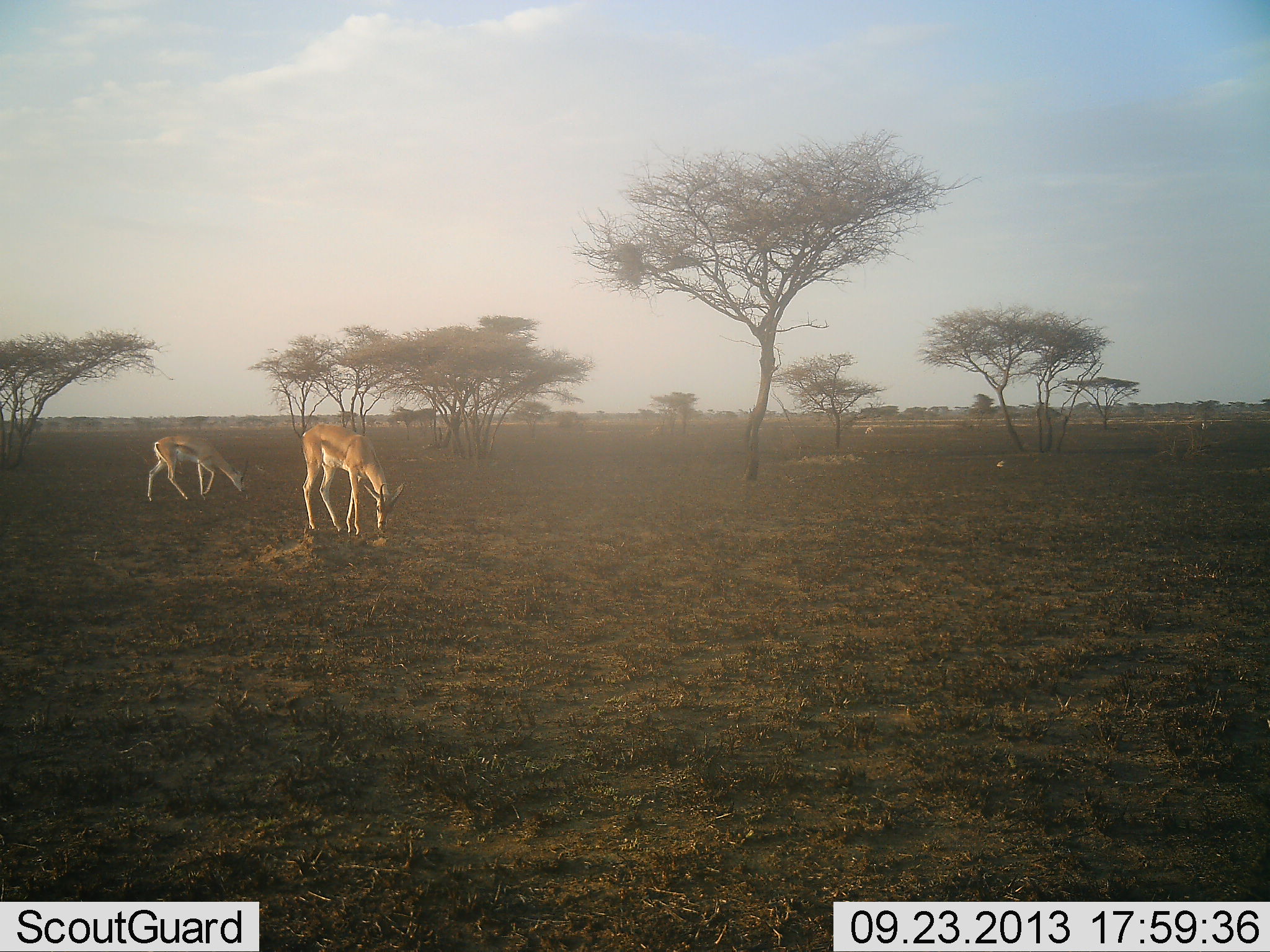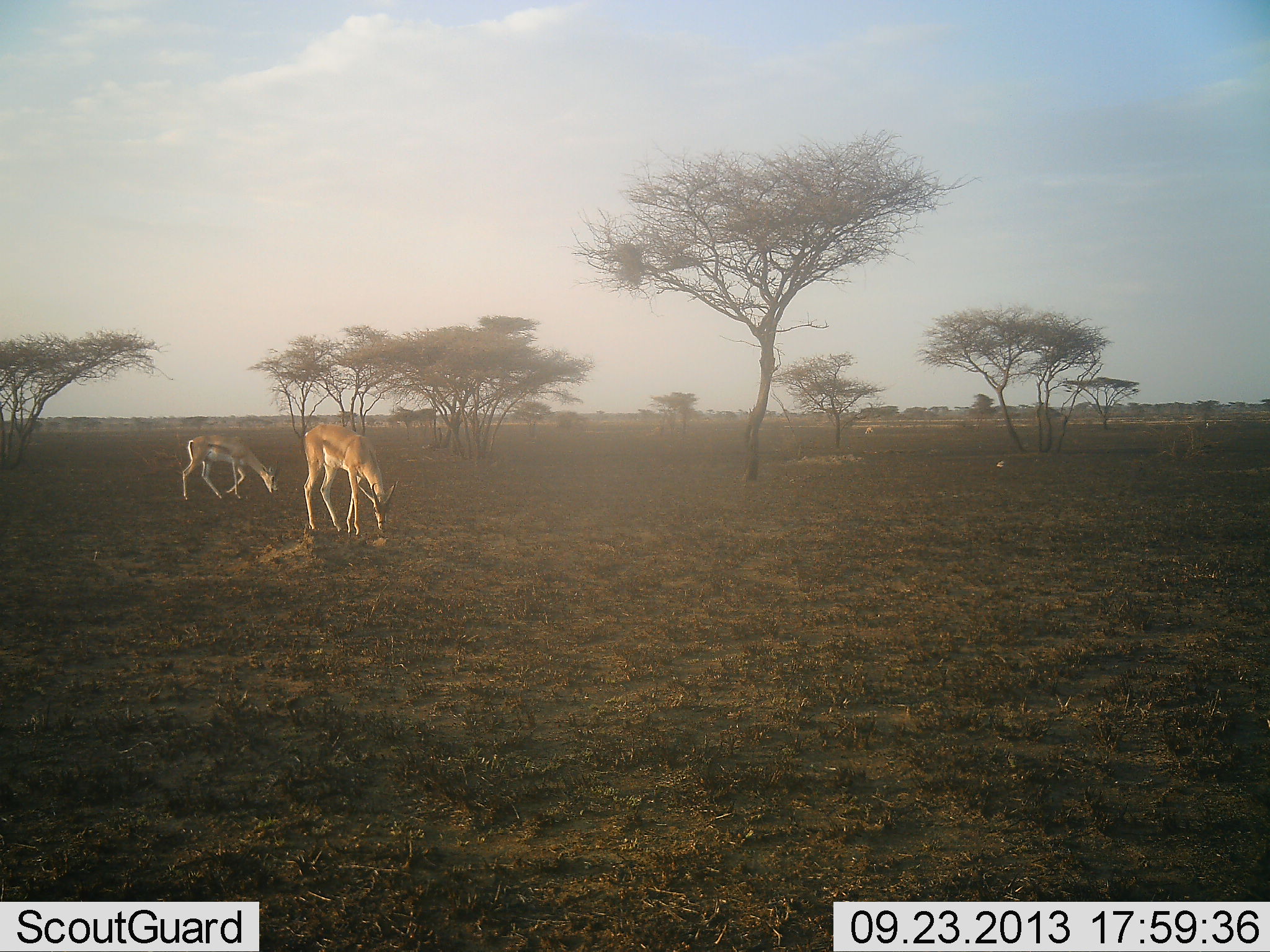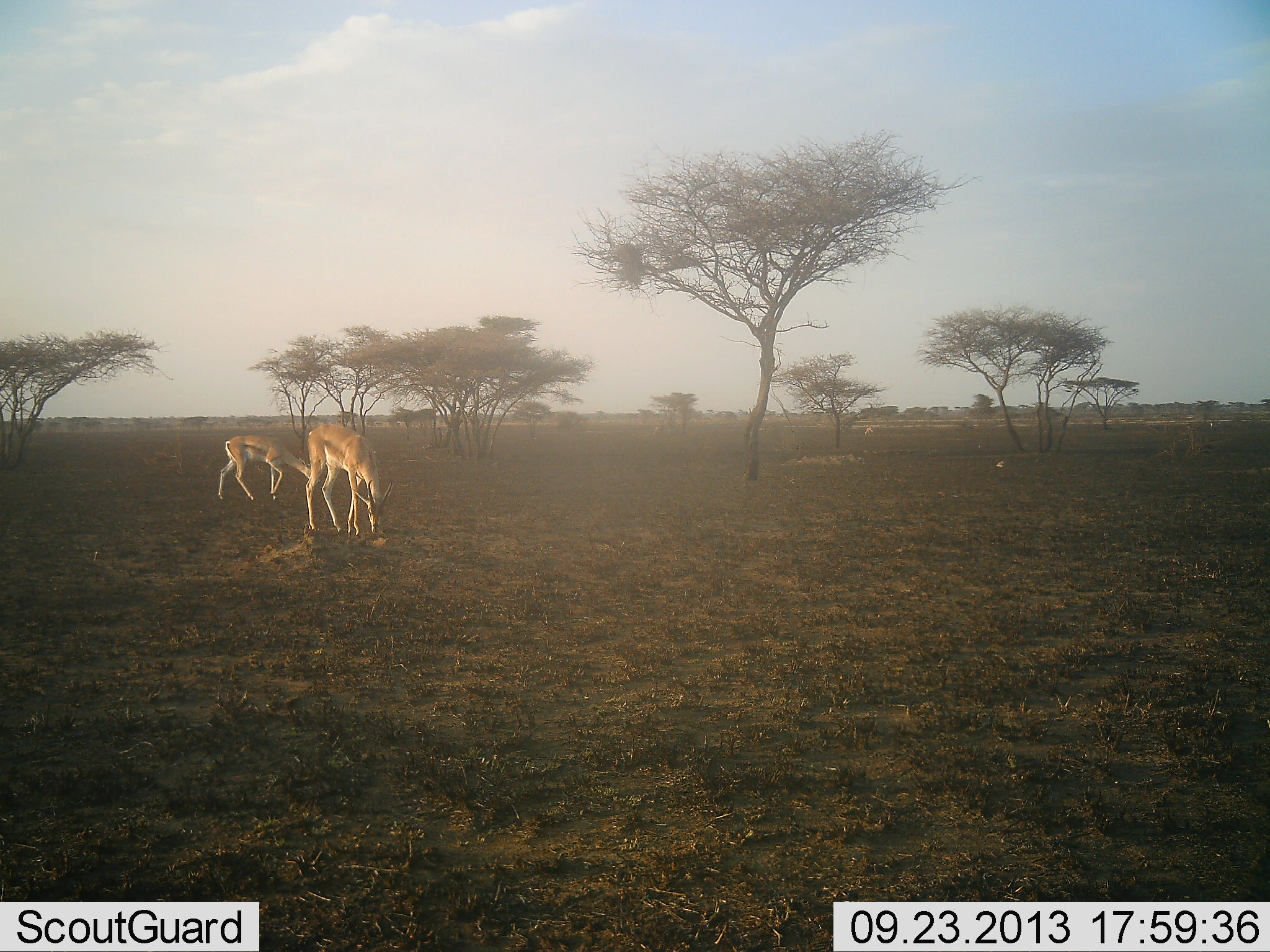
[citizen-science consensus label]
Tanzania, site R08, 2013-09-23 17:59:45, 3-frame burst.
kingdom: Animalia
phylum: Chordata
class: Mammalia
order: Artiodactyla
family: Bovidae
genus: Nanger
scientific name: Nanger granti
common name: grant's gazelle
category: gazellegrants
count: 2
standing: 14%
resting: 0%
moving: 36%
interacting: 0%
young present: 7%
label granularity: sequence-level